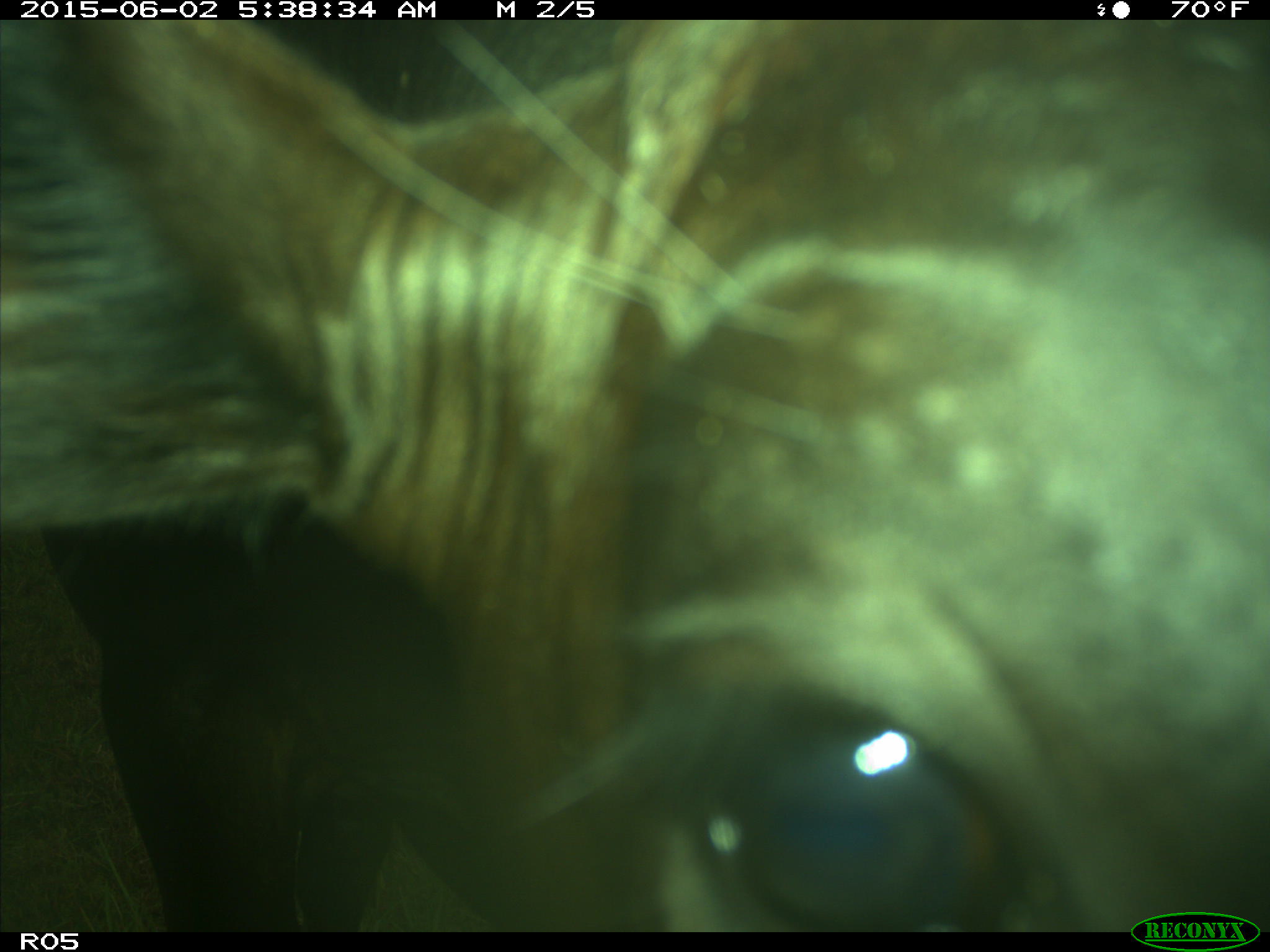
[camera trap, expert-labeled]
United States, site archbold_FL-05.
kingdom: Animalia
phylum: Chordata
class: Mammalia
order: Artiodactyla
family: Bovidae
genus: Bos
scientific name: Bos taurus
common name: domestic cow